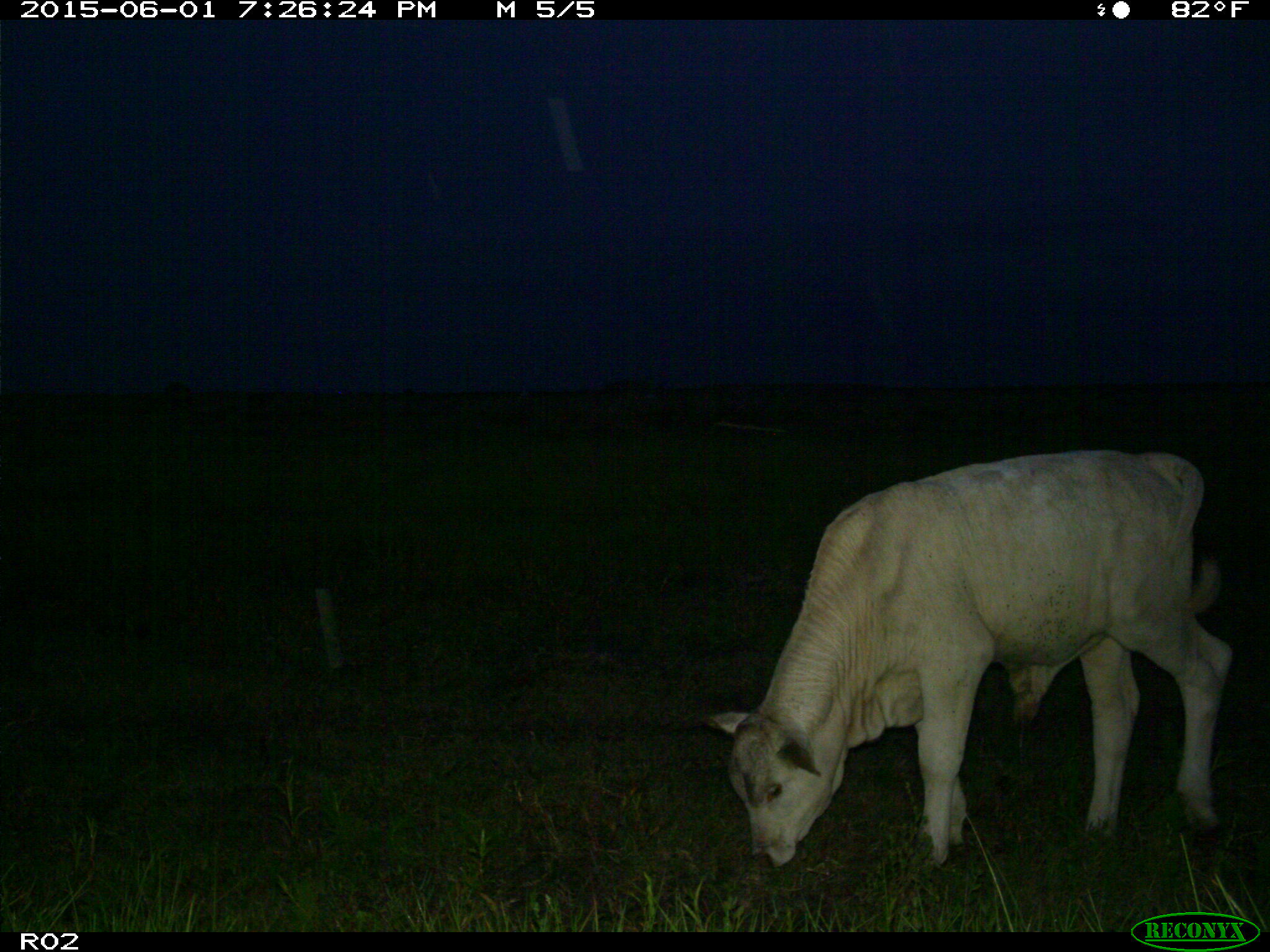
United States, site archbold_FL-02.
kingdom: Animalia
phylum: Chordata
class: Mammalia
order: Artiodactyla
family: Bovidae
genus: Bos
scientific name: Bos taurus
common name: domestic cow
Bos taurus (domestic cow).